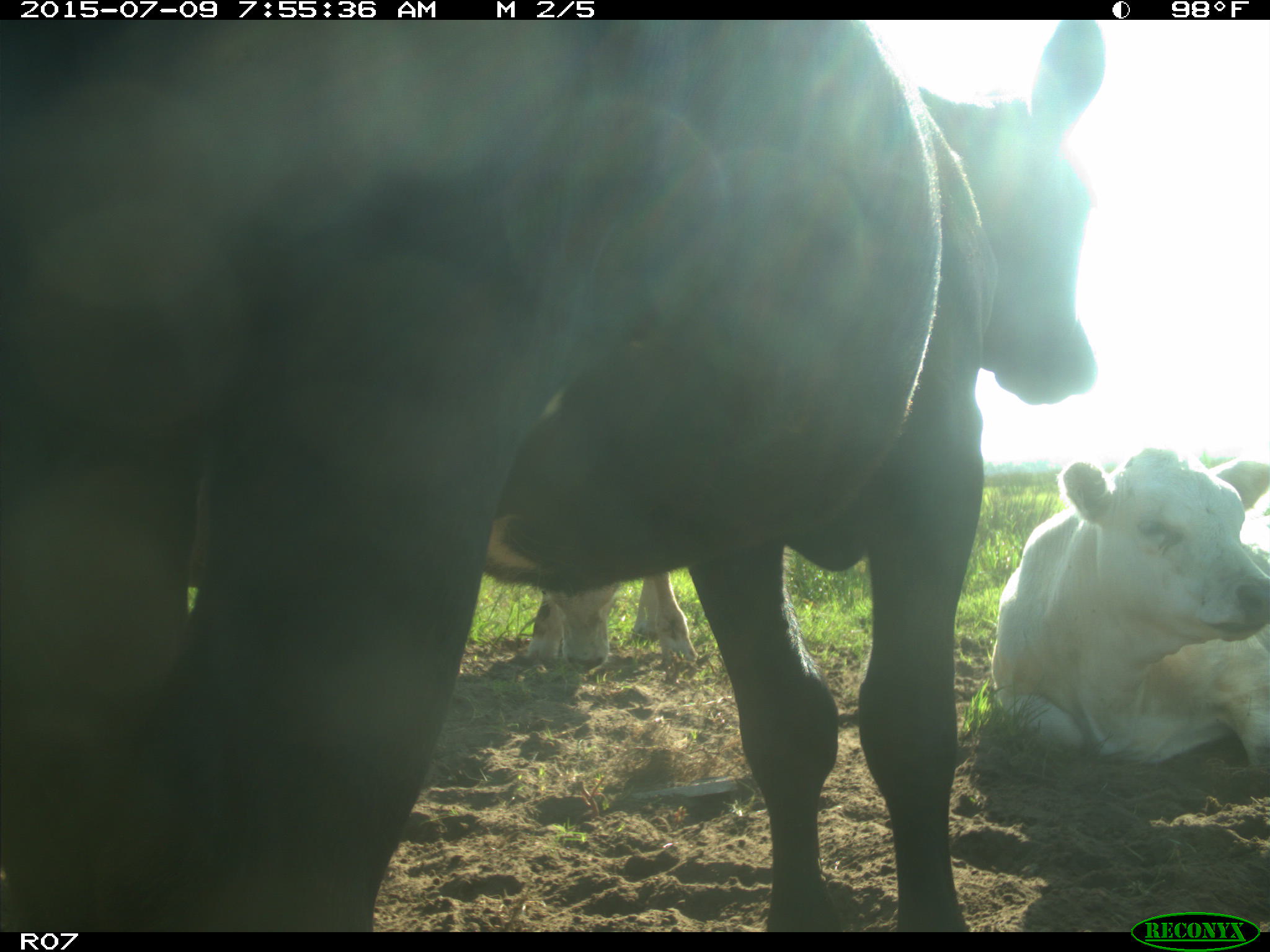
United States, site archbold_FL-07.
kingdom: Animalia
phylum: Chordata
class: Mammalia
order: Artiodactyla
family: Bovidae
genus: Bos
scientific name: Bos taurus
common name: domestic cow